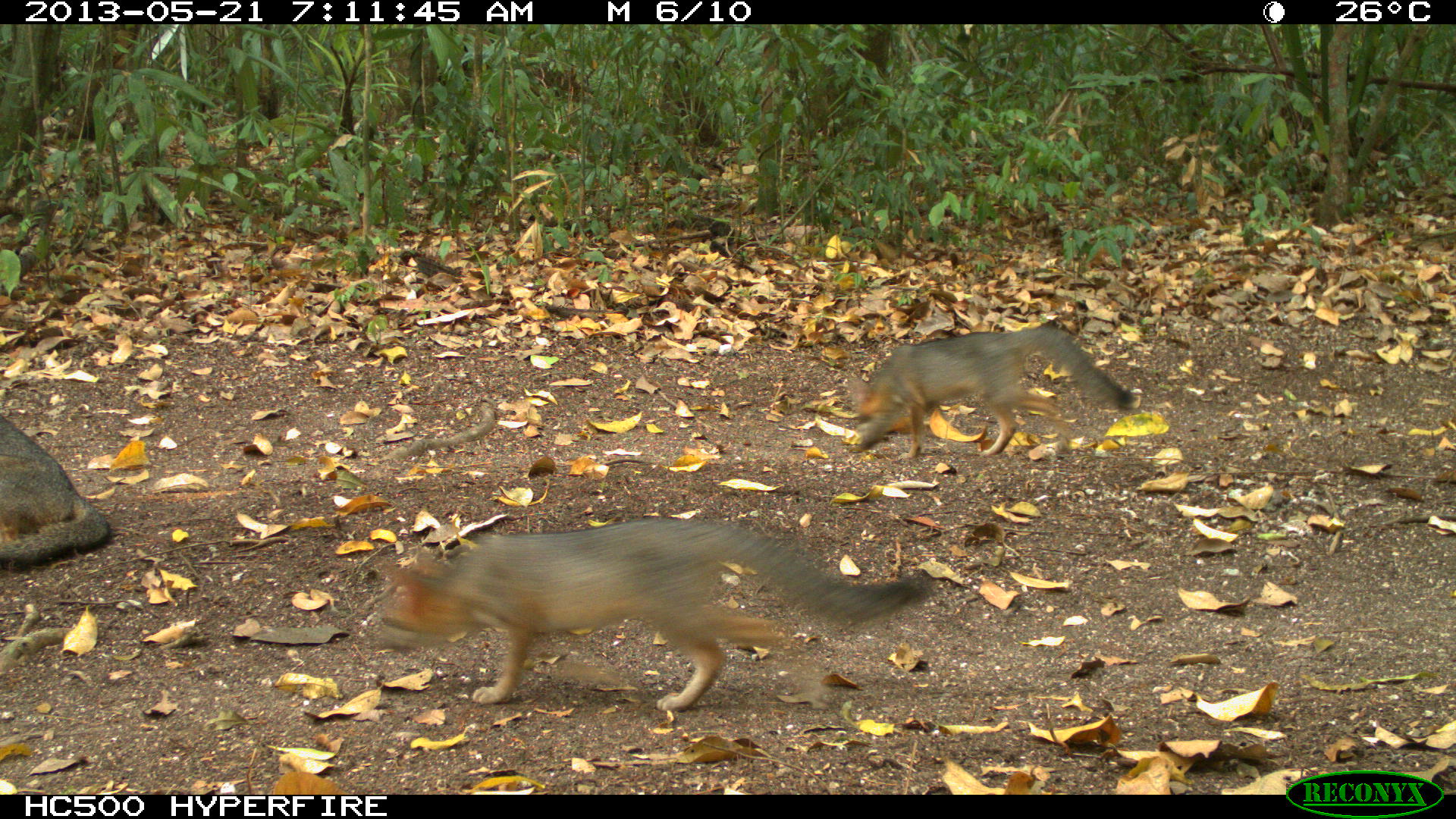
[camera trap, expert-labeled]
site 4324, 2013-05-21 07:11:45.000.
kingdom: Animalia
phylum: Chordata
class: Mammalia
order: Carnivora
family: Canidae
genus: Urocyon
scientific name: Urocyon cinereoargenteus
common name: gray fox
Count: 3.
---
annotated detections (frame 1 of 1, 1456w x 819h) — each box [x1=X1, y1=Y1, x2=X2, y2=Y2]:
urocyon cinereoargenteus: [x1=372, y1=517, x2=931, y2=712]; [x1=846, y1=327, x2=1137, y2=461]; [x1=0, y1=414, x2=113, y2=572]